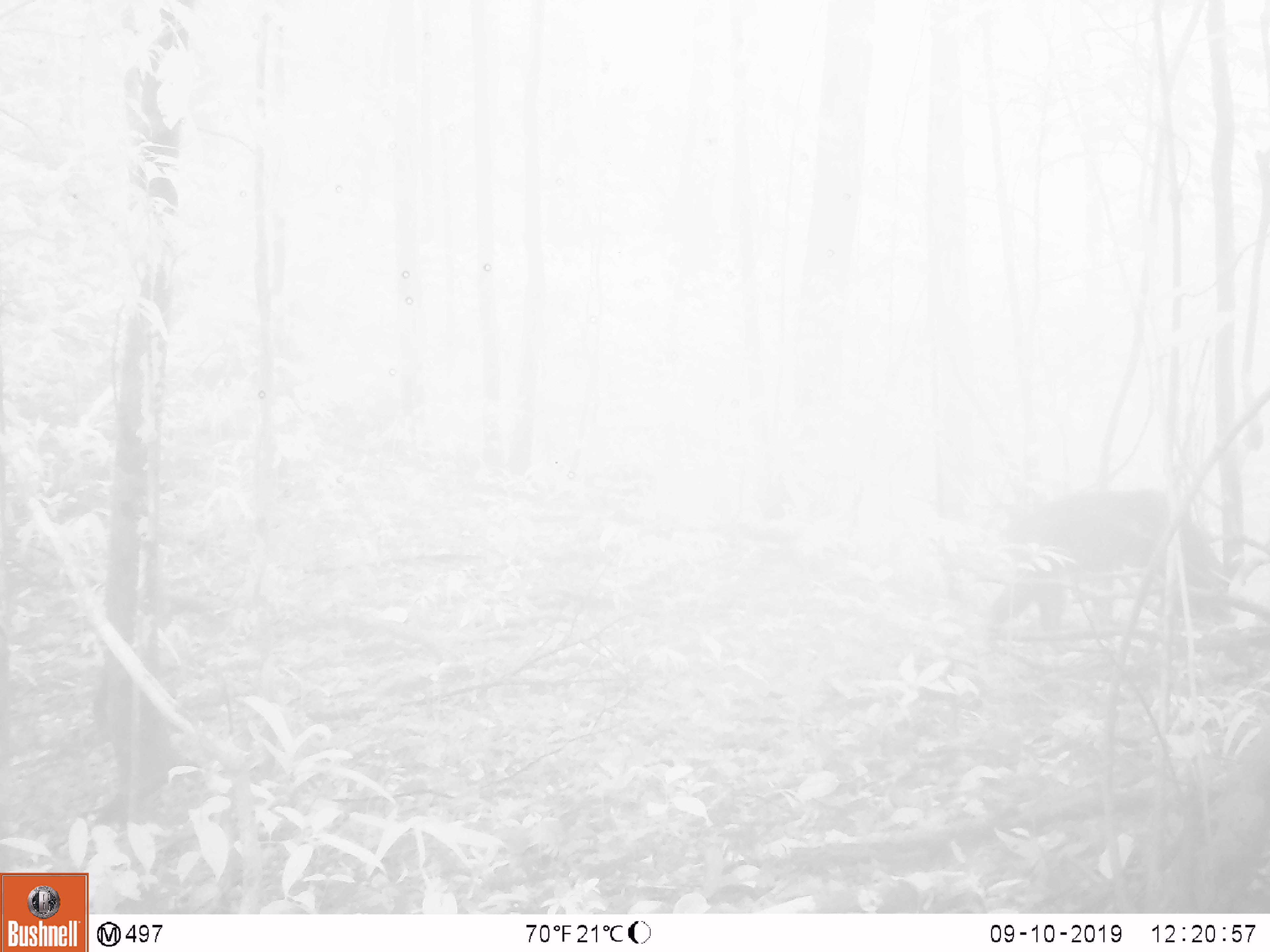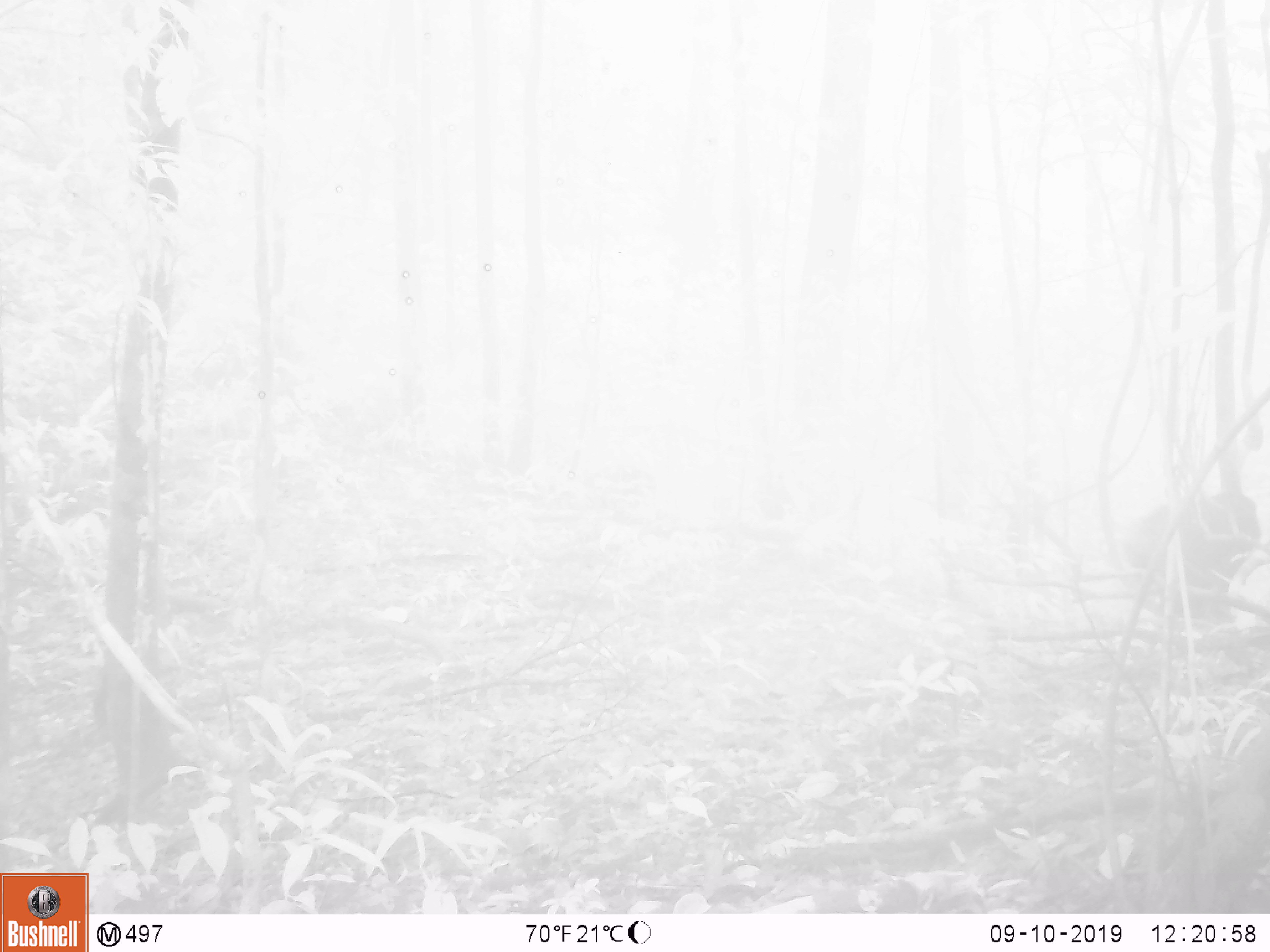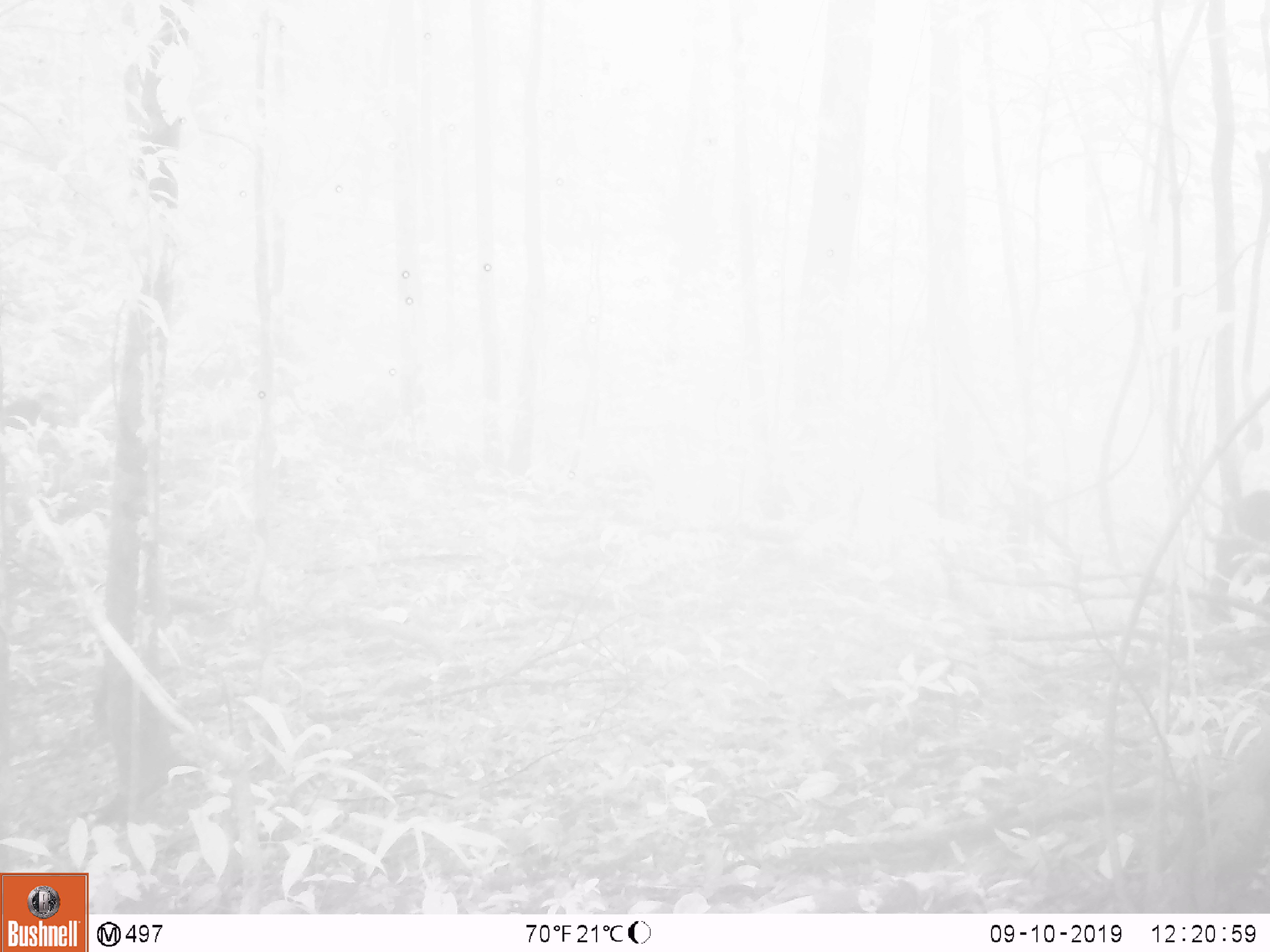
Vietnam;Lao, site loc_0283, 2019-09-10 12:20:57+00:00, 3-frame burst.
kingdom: Animalia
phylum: Chordata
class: Mammalia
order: Primates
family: Cercopithecidae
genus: Macaca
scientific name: Macaca arctoides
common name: stump-tailed macaque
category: stump tailed macaque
Stump tailed macaque (stump-tailed macaque) (Macaca arctoides). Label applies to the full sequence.